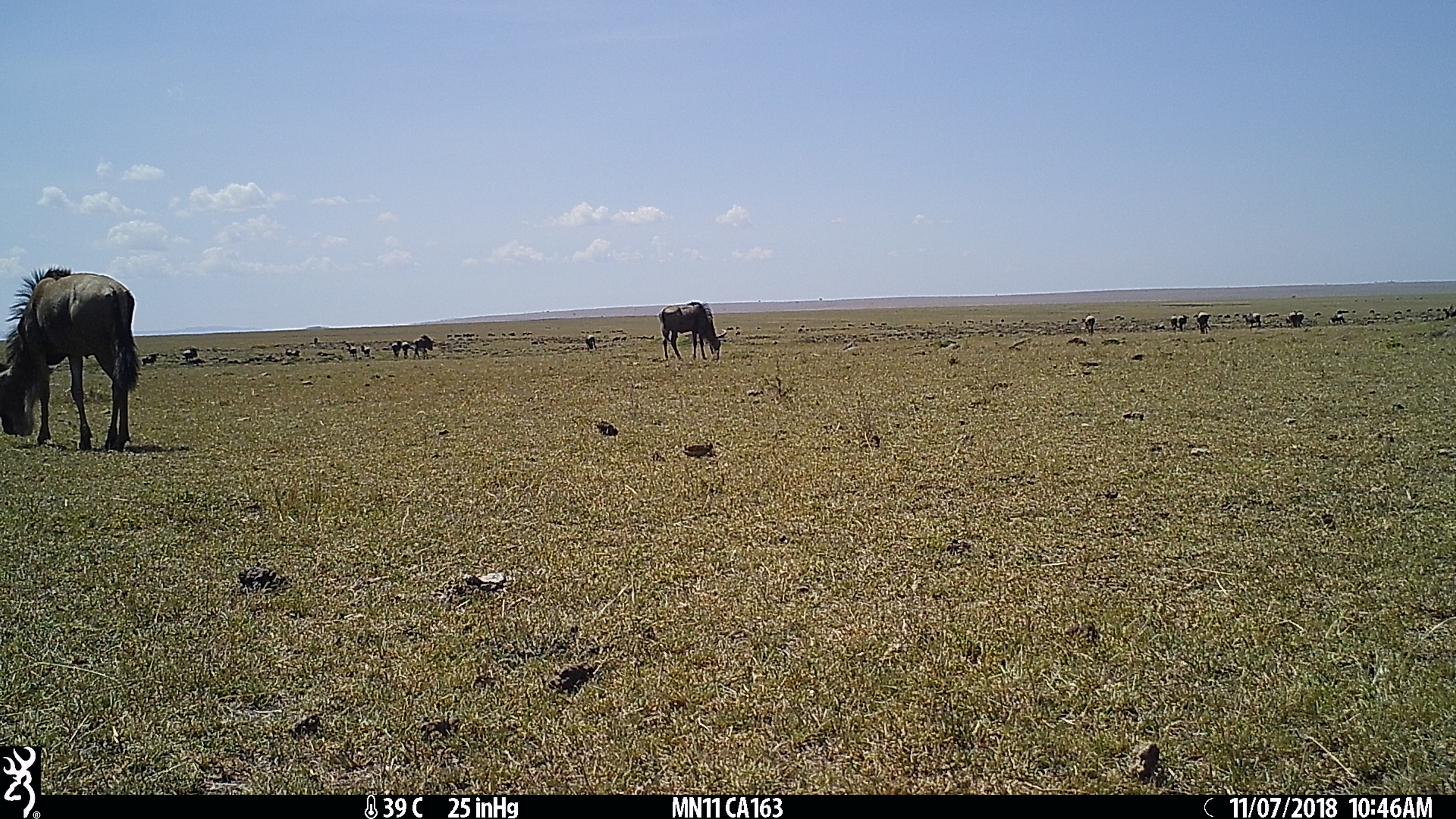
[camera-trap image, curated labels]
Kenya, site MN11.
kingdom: Animalia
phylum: Chordata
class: Mammalia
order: Artiodactyla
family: Bovidae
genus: Connochaetes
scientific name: Connochaetes taurinus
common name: blue wildebeest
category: wildebeest